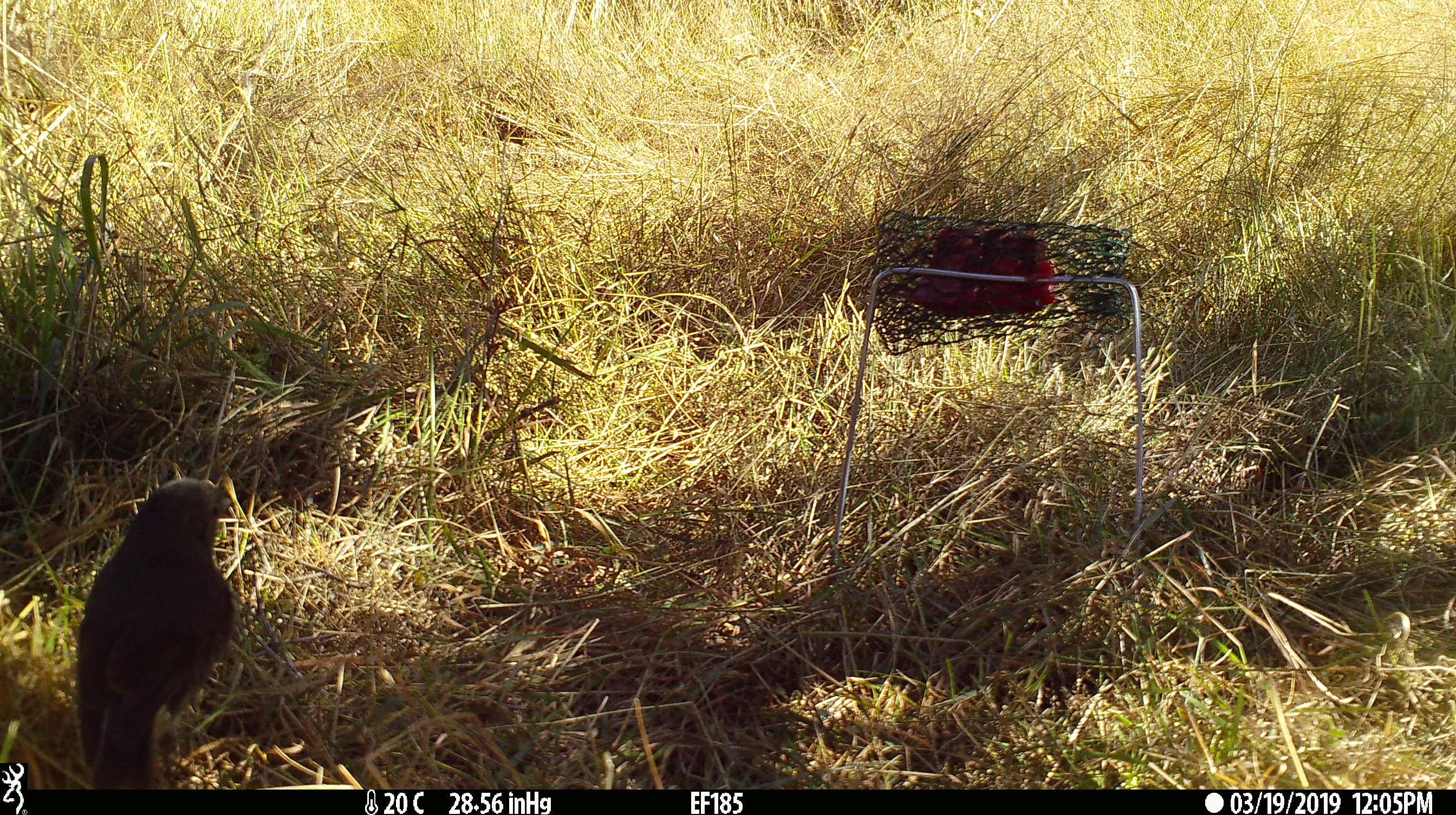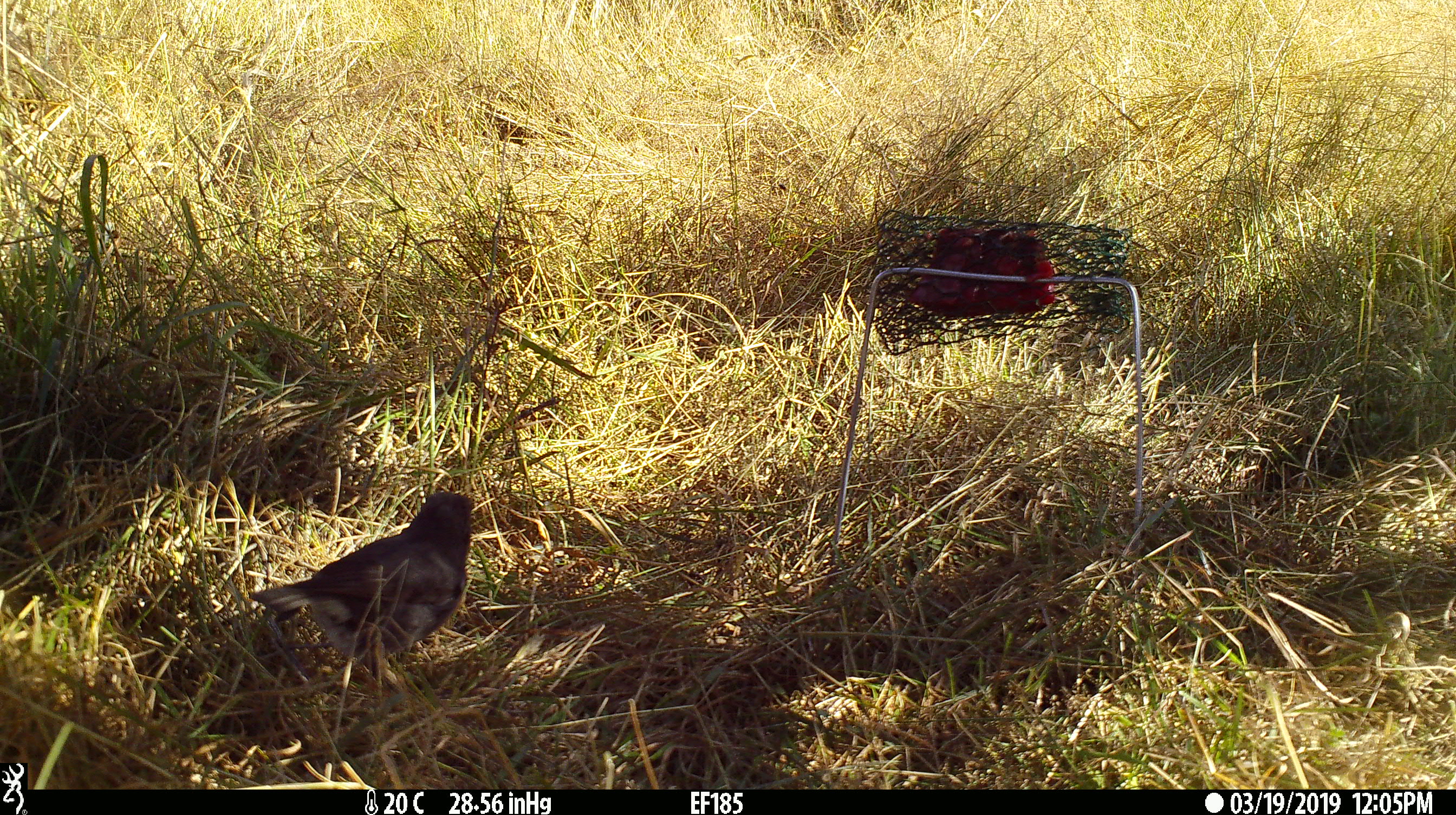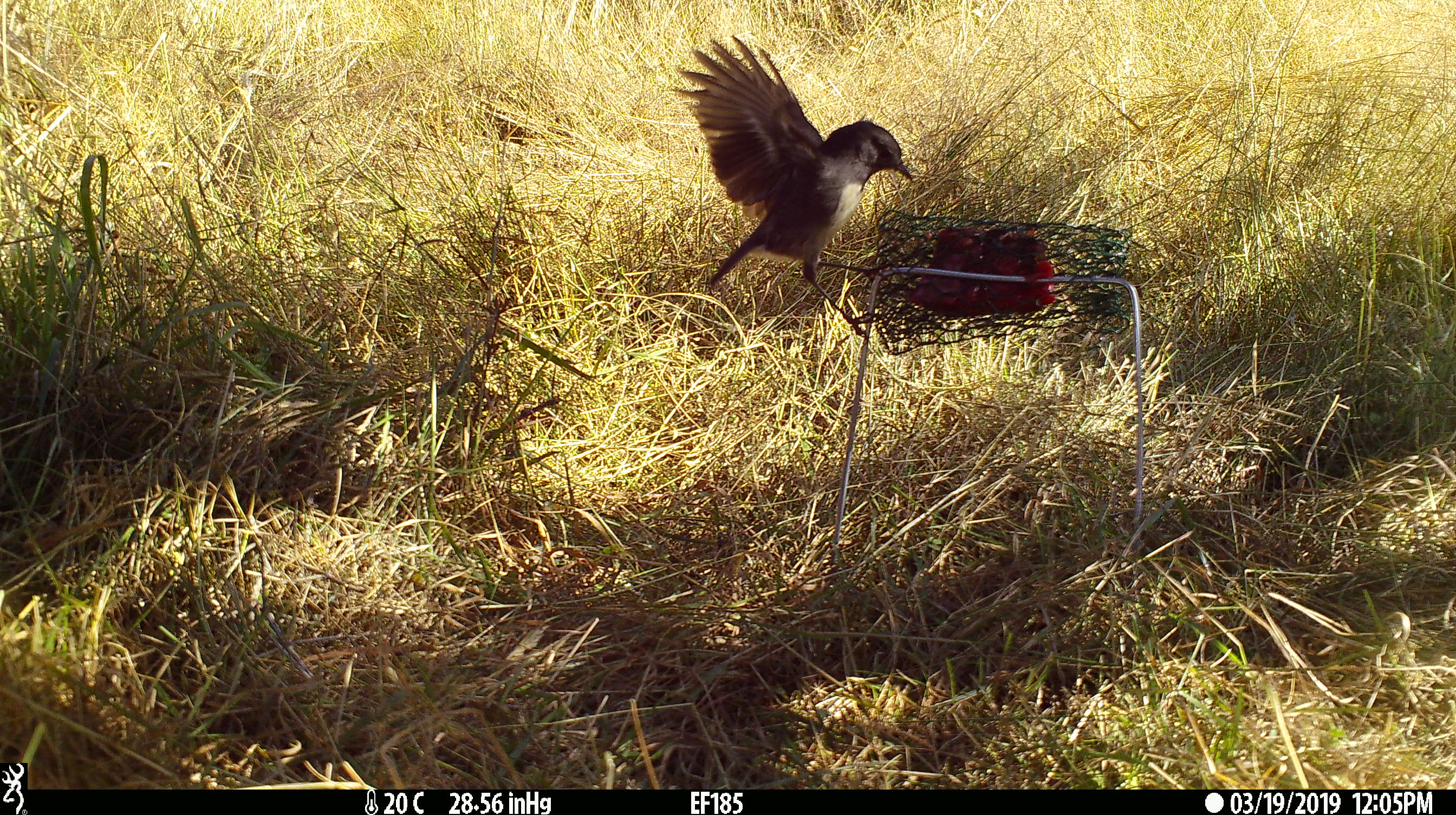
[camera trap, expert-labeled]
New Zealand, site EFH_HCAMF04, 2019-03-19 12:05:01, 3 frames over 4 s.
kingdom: Animalia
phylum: Chordata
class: Aves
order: Passeriformes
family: Petroicidae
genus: Petroica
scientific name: Petroica australis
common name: new zealand robin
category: robin